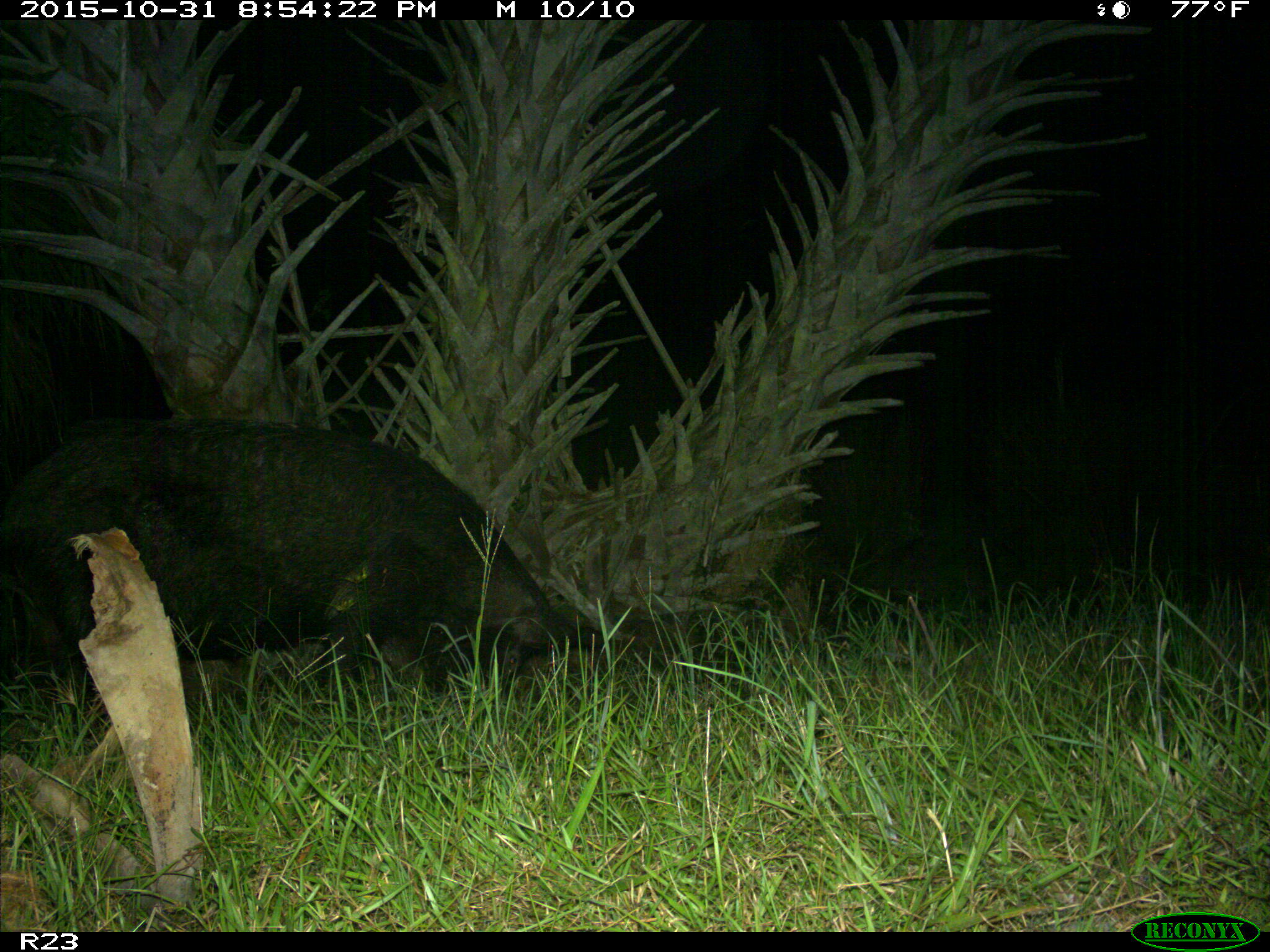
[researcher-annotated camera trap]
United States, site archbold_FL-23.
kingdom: Animalia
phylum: Chordata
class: Mammalia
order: Artiodactyla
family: Suidae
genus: Sus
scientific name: Sus scrofa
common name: wild boar